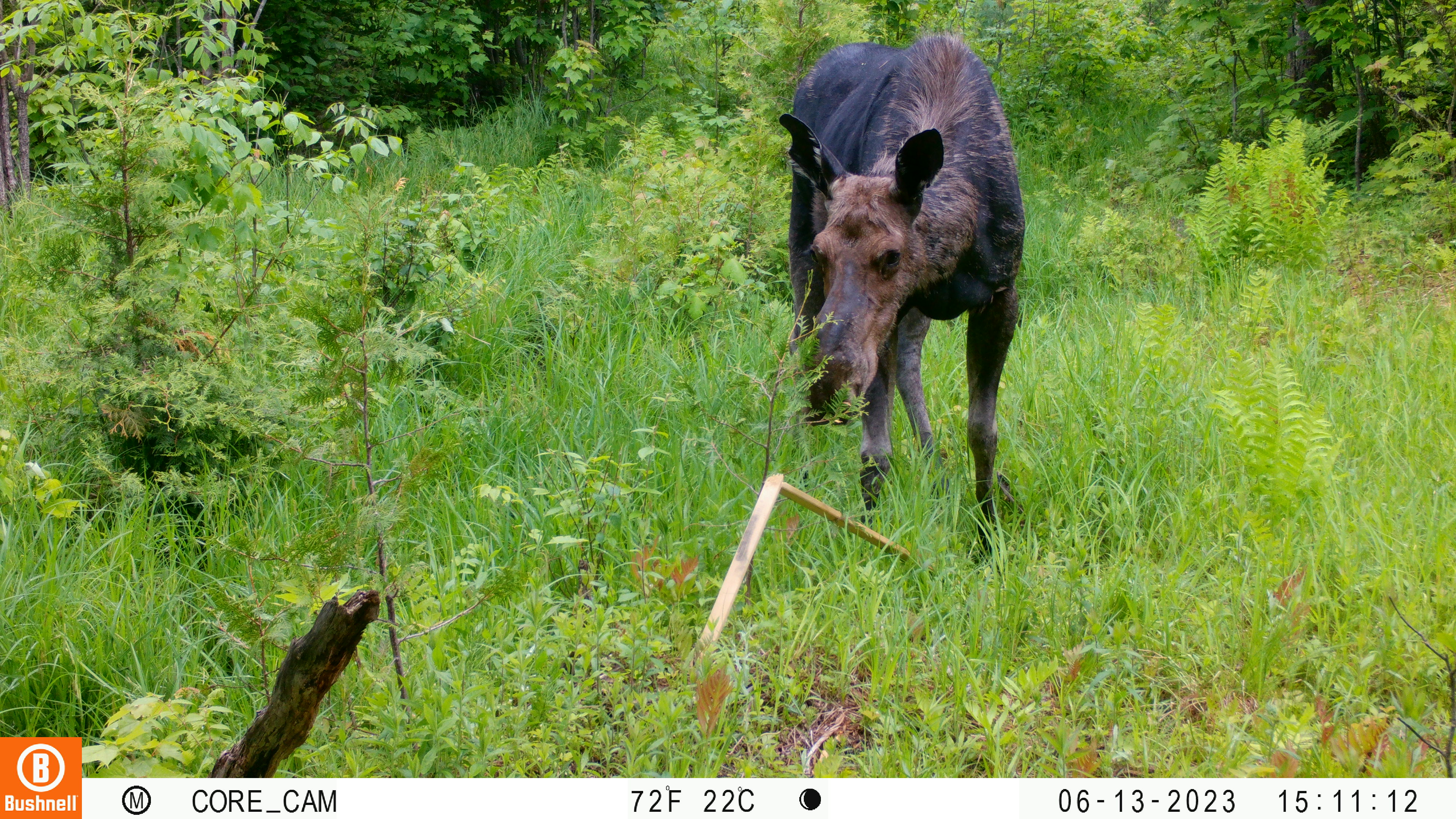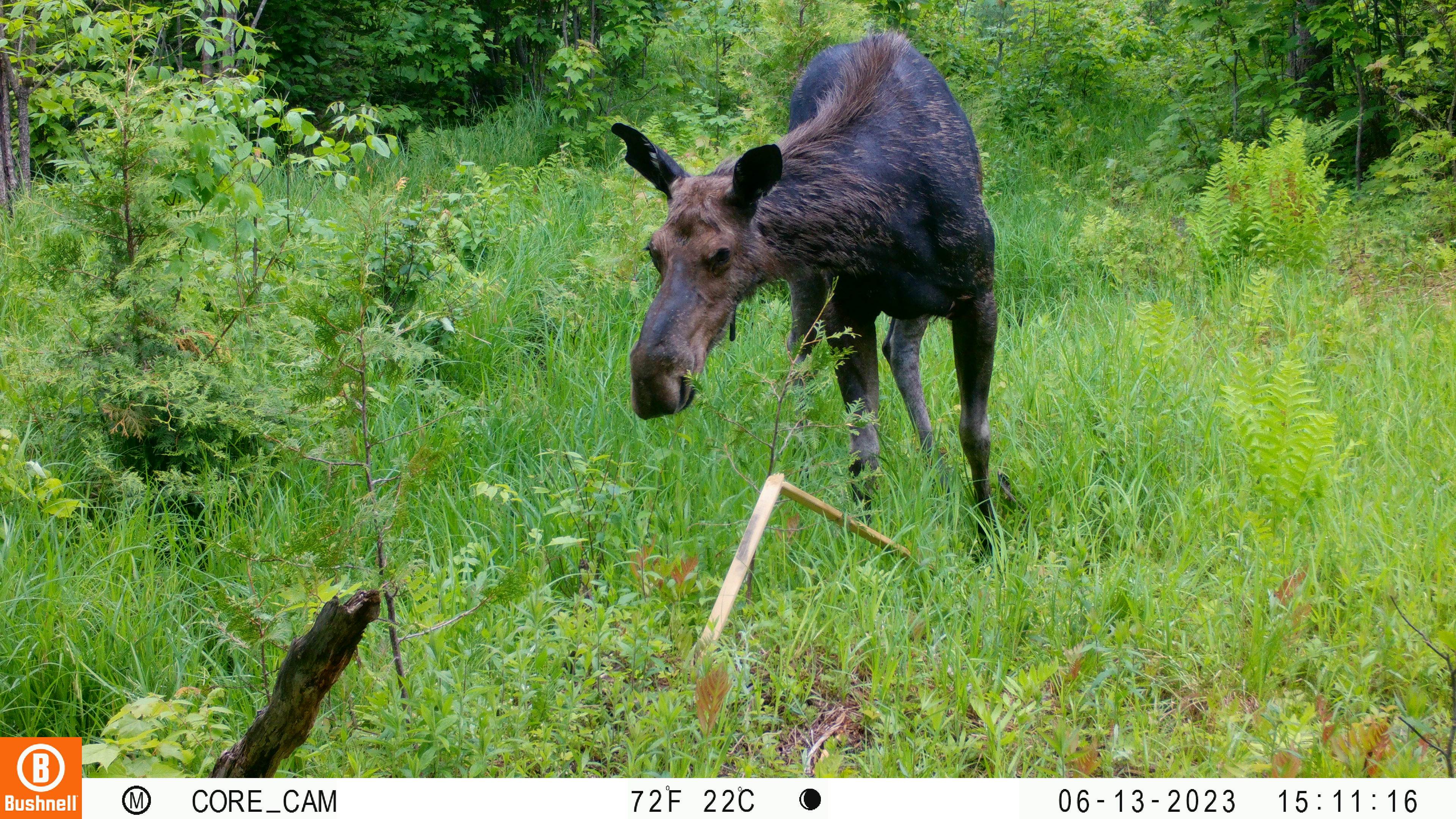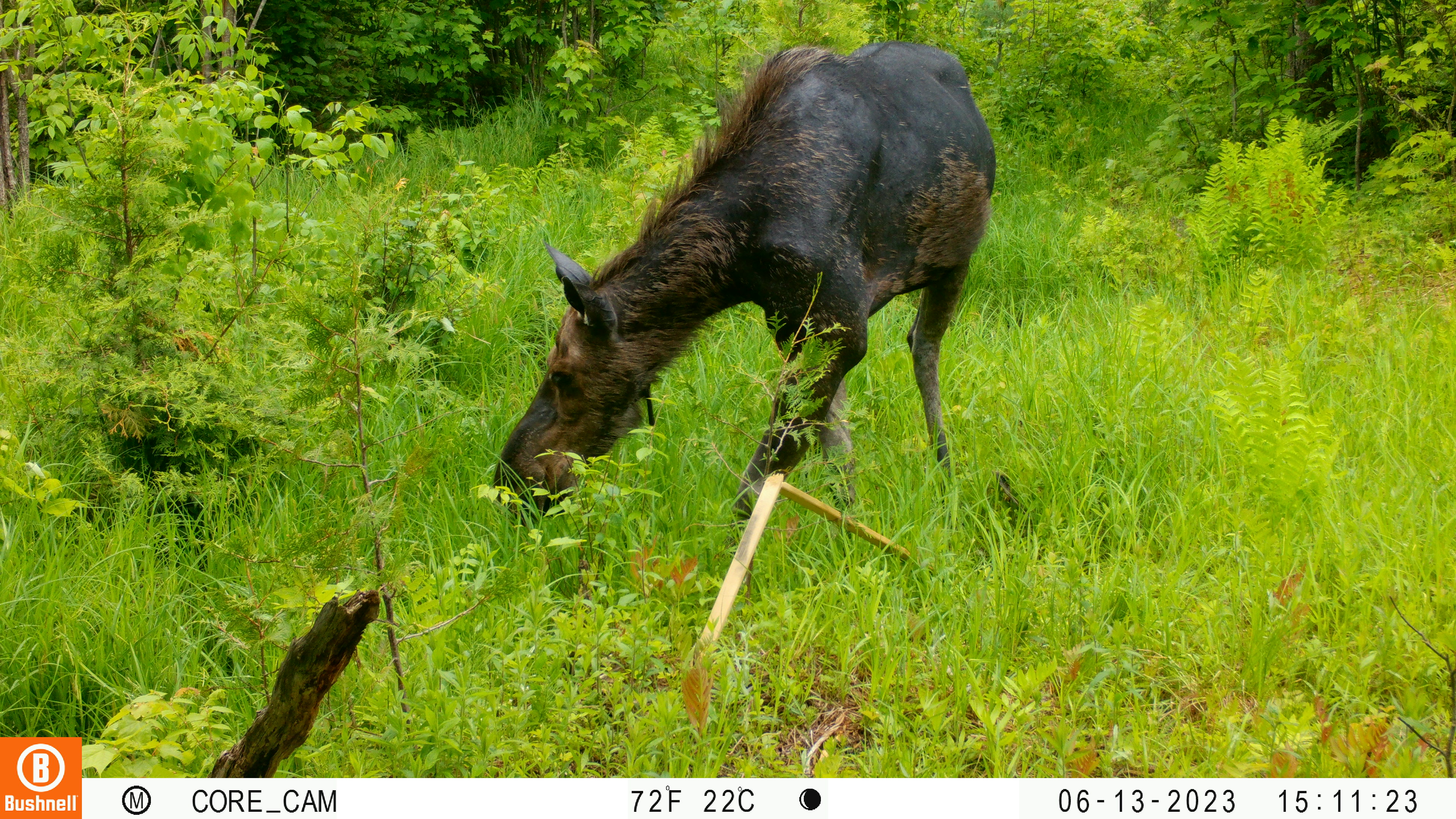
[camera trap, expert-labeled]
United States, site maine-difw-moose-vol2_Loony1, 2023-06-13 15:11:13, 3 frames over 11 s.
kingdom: Animalia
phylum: Chordata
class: Mammalia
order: Artiodactyla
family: Cervidae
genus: Alces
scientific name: Alces alces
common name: moose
Moose (Alces alces).